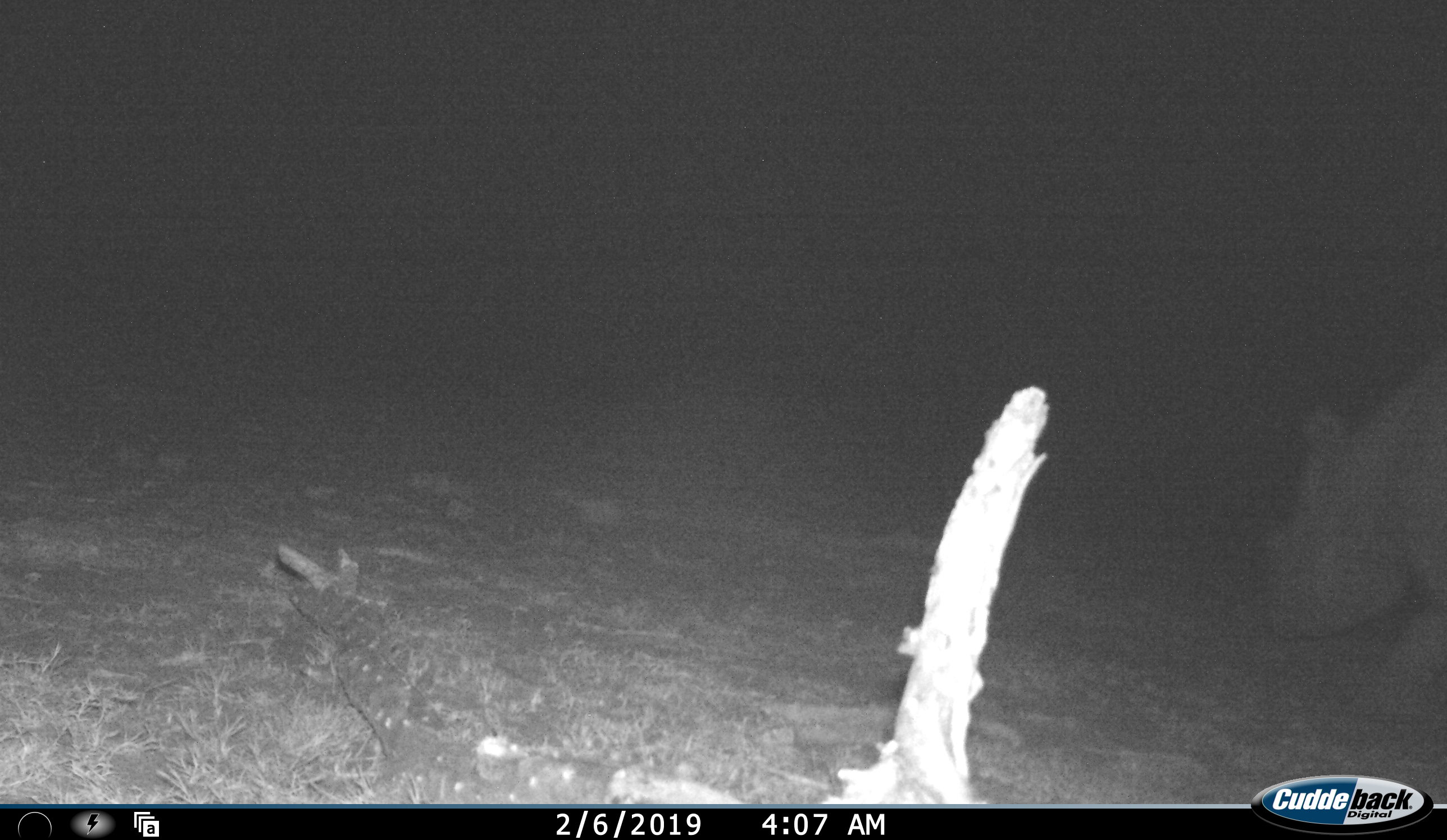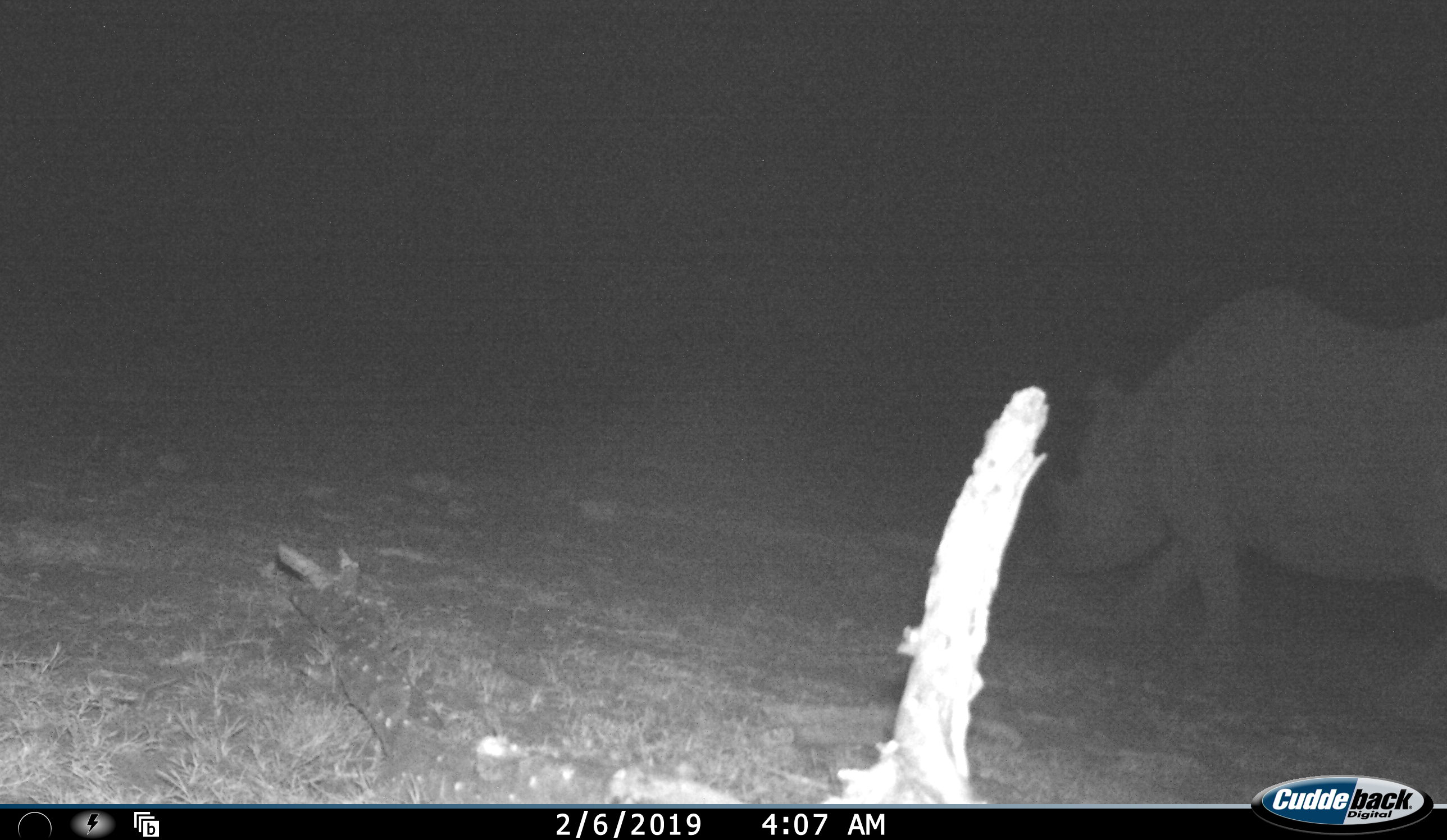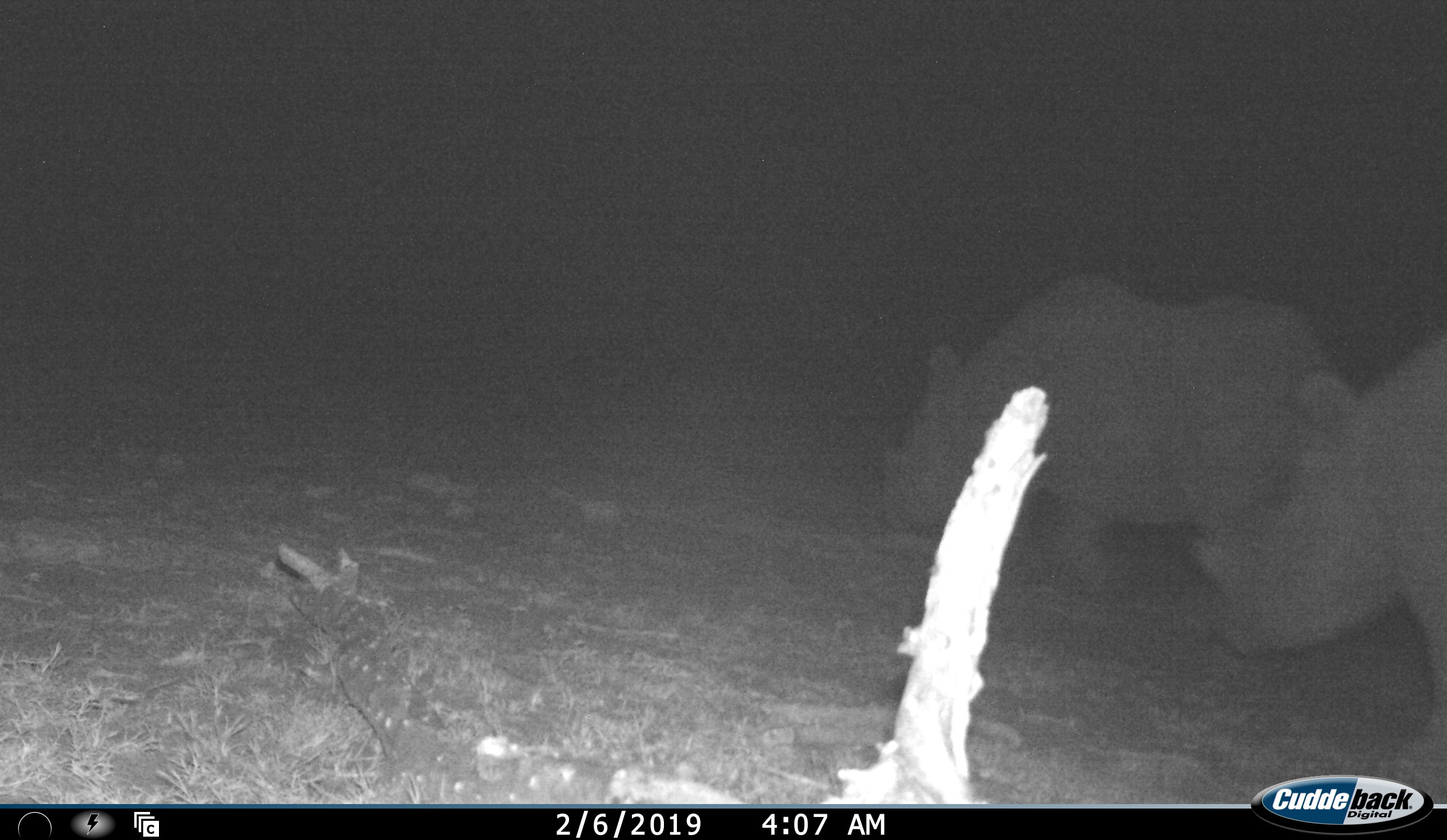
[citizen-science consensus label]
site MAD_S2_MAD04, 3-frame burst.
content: unidentified animal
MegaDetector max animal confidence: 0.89